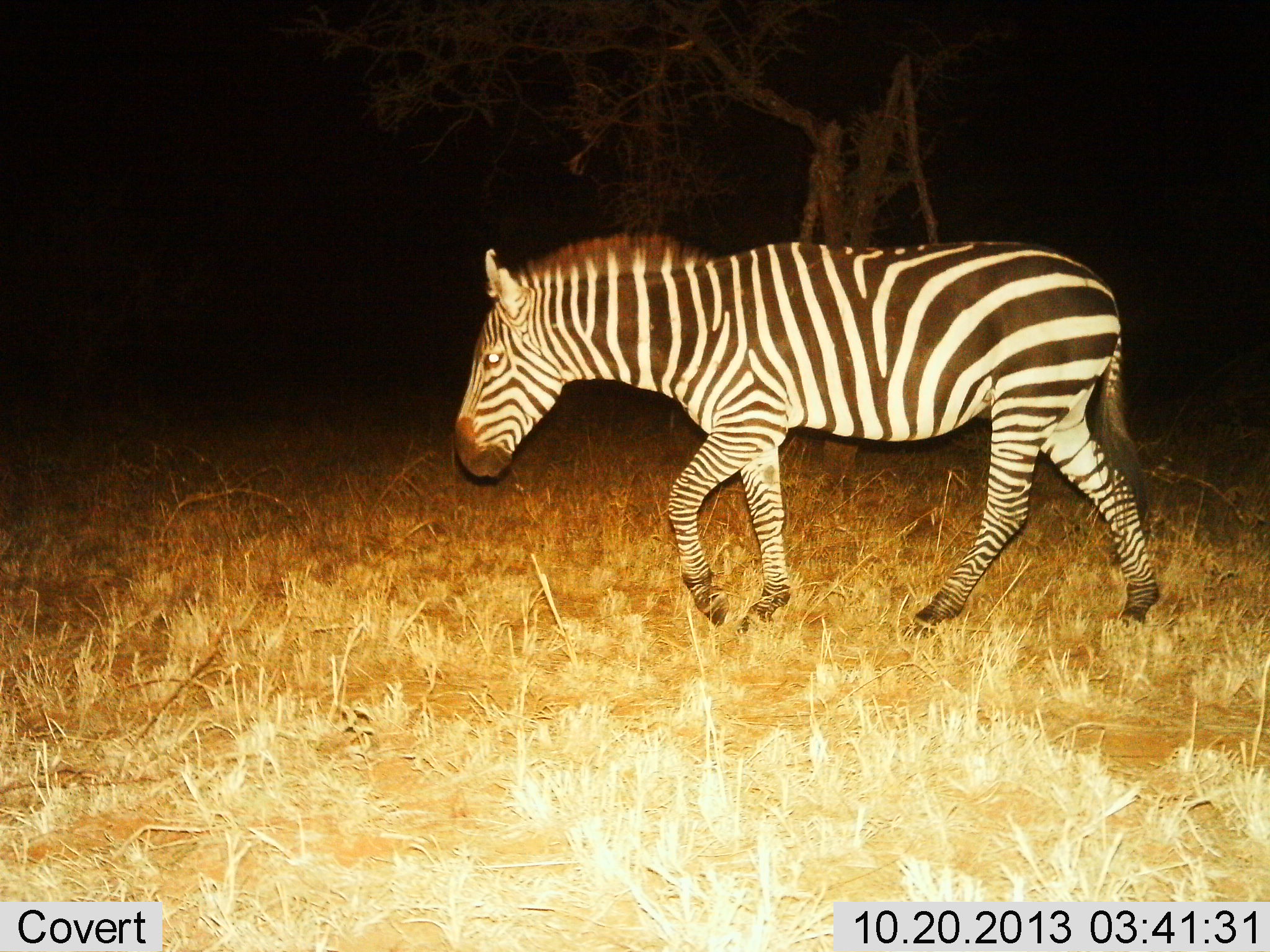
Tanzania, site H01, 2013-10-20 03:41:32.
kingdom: Animalia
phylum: Chordata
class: Mammalia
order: Perissodactyla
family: Equidae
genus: Equus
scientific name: Equus quagga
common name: plains zebra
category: zebra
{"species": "zebra (plains zebra) (Equus quagga)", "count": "1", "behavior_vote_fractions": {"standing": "10%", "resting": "0%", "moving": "100%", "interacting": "0%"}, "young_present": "0%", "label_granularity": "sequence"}